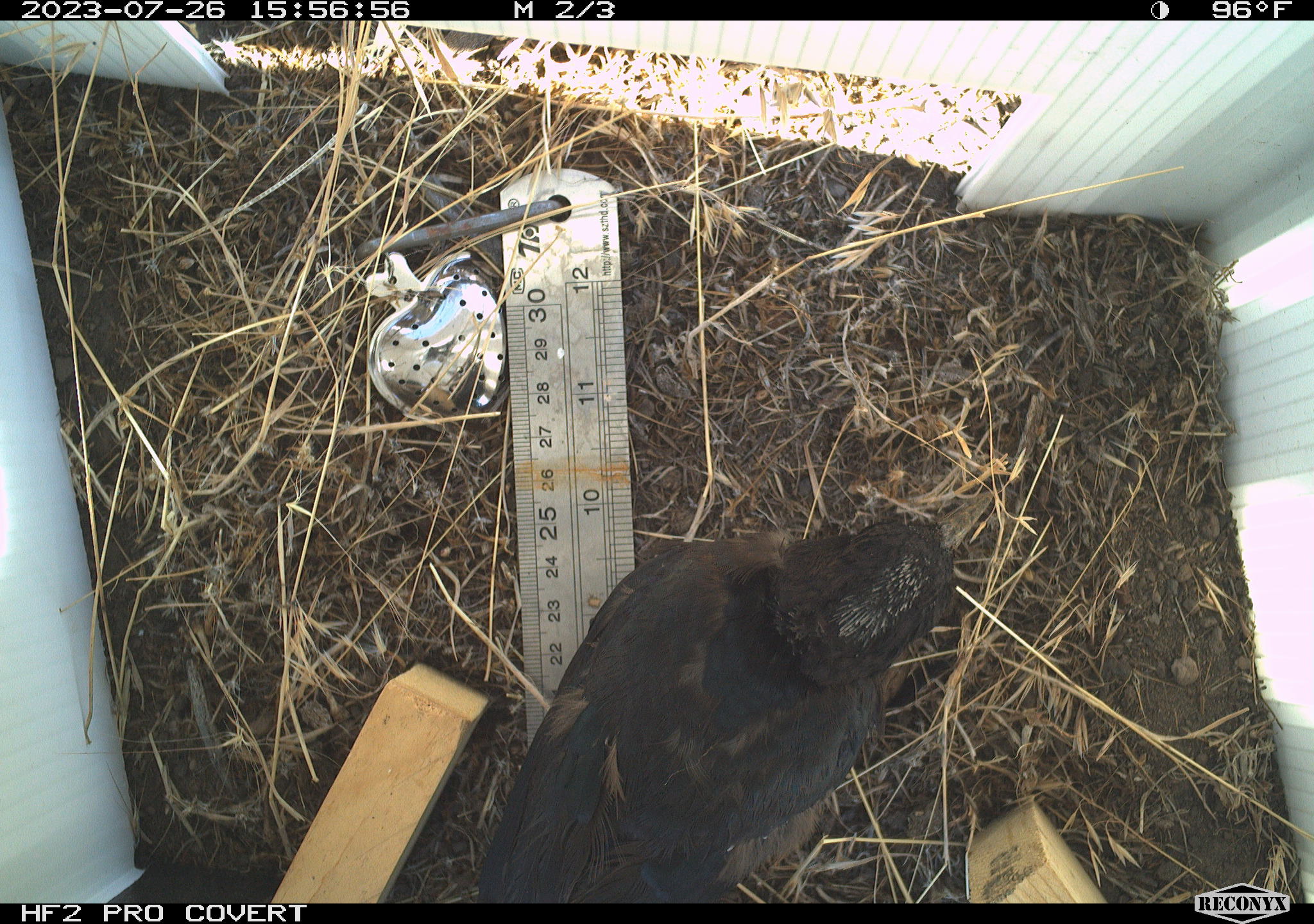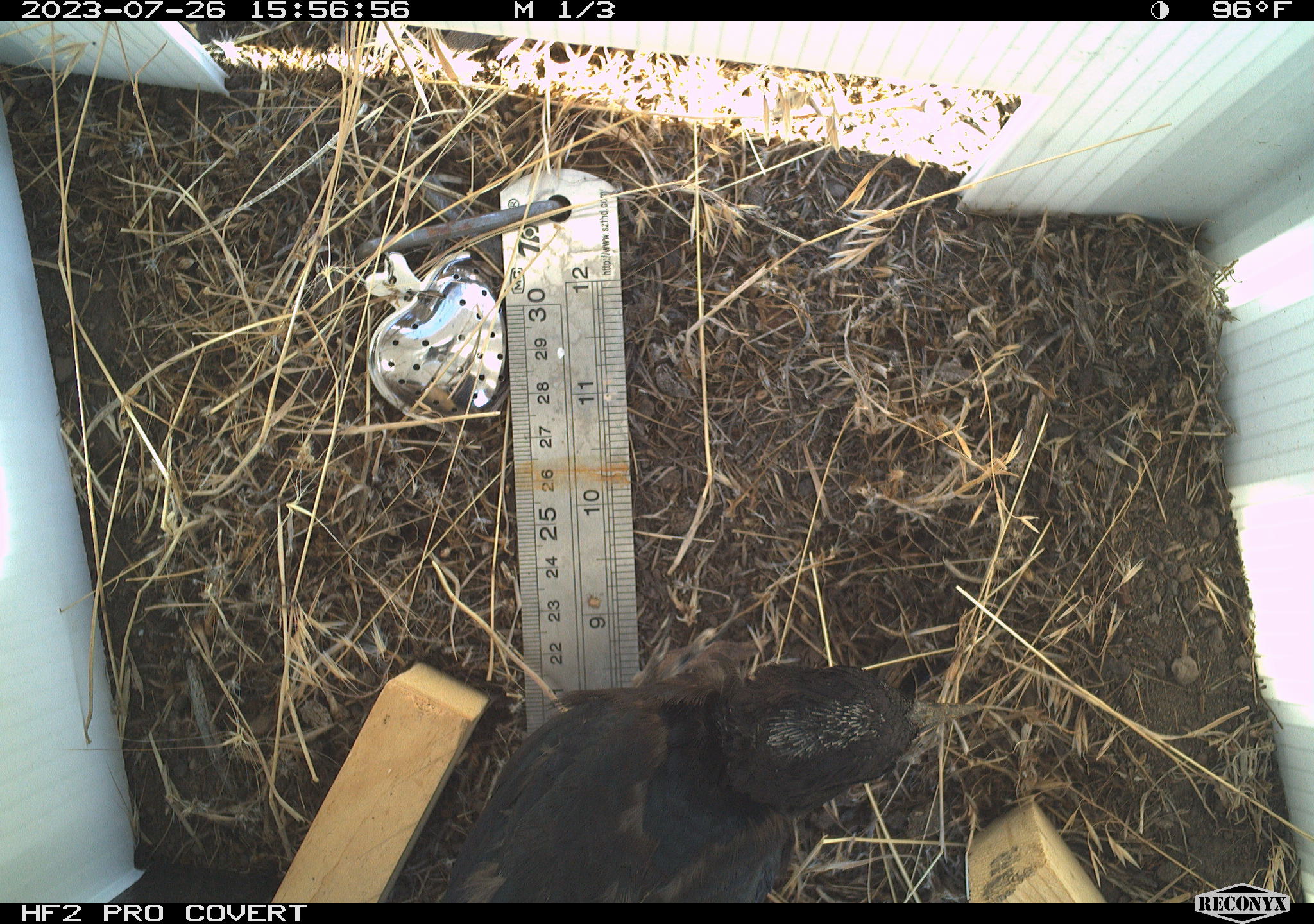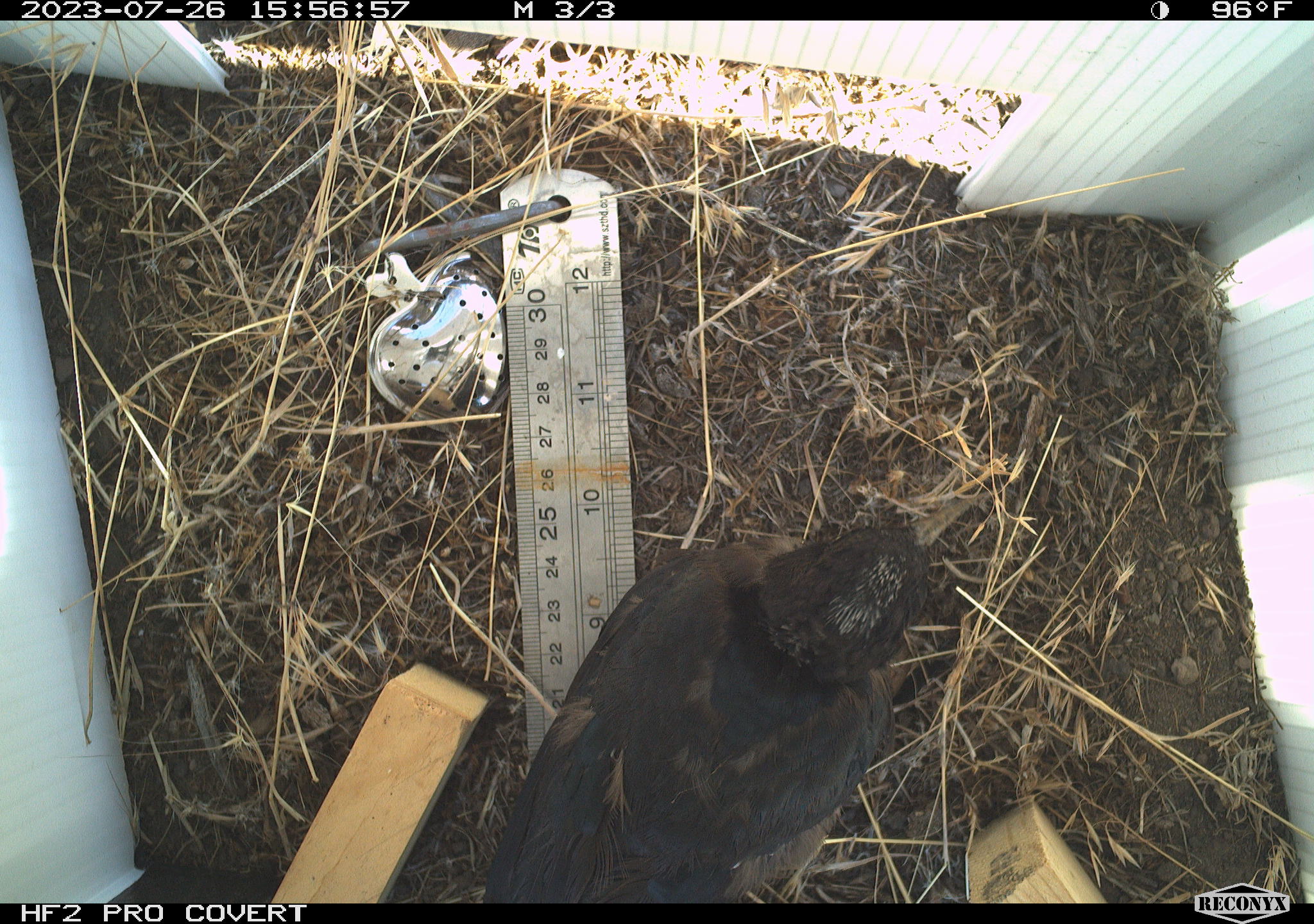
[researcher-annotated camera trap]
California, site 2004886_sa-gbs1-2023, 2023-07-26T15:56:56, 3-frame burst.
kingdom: Animalia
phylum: Chordata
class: Aves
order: Passeriformes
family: Icteridae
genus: Euphagus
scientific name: Euphagus cyanocephalus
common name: brewer's blackbird